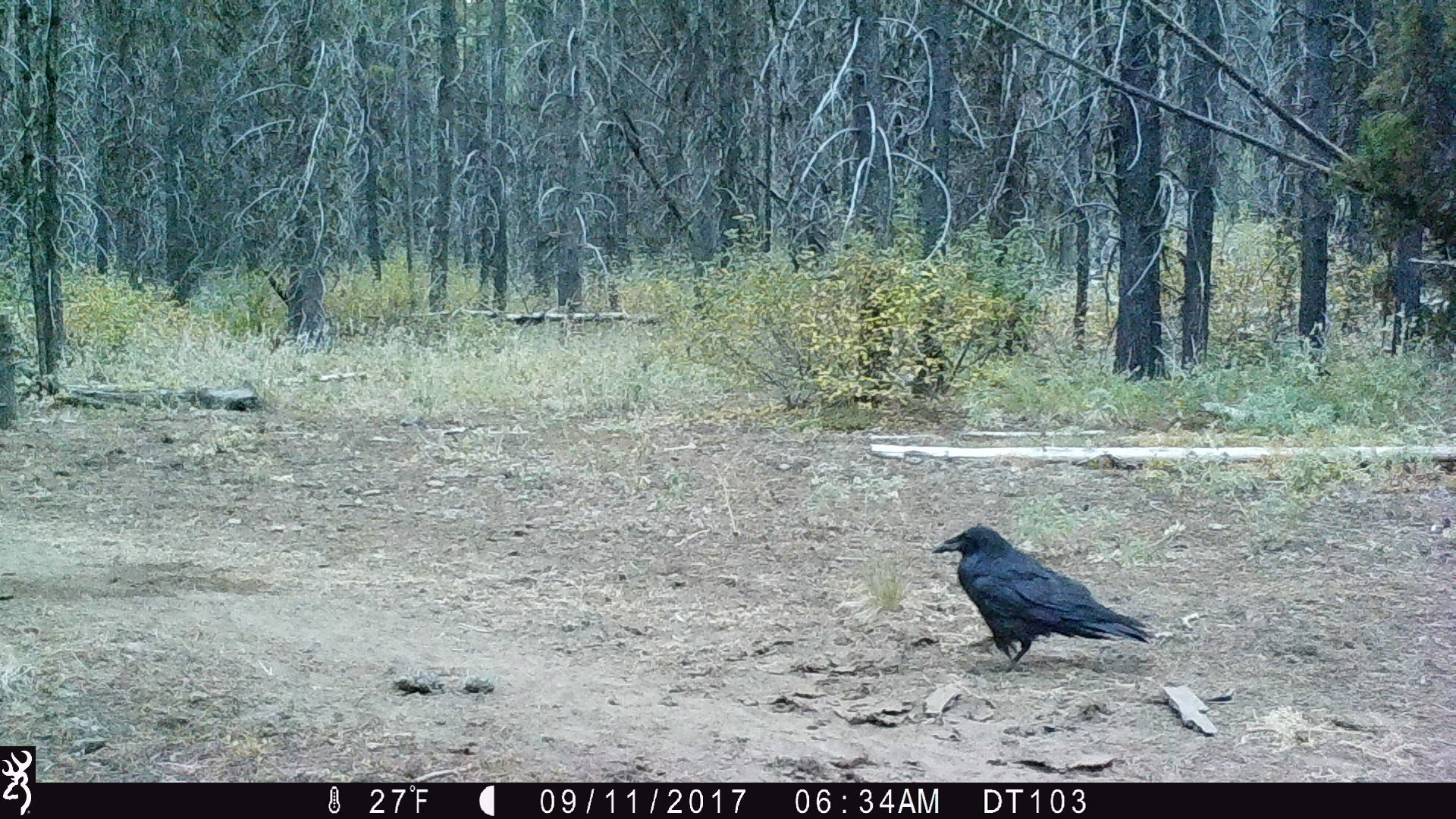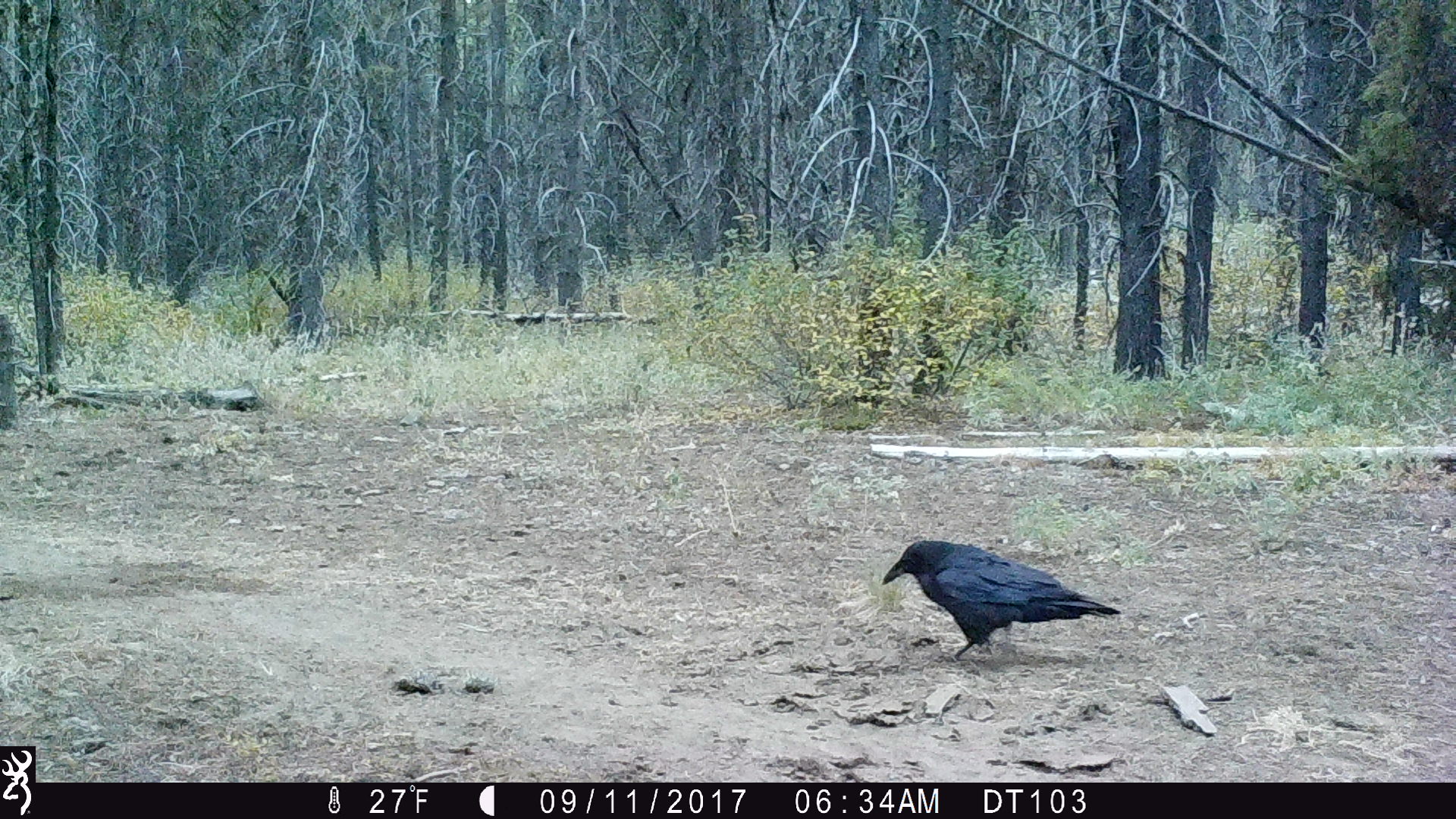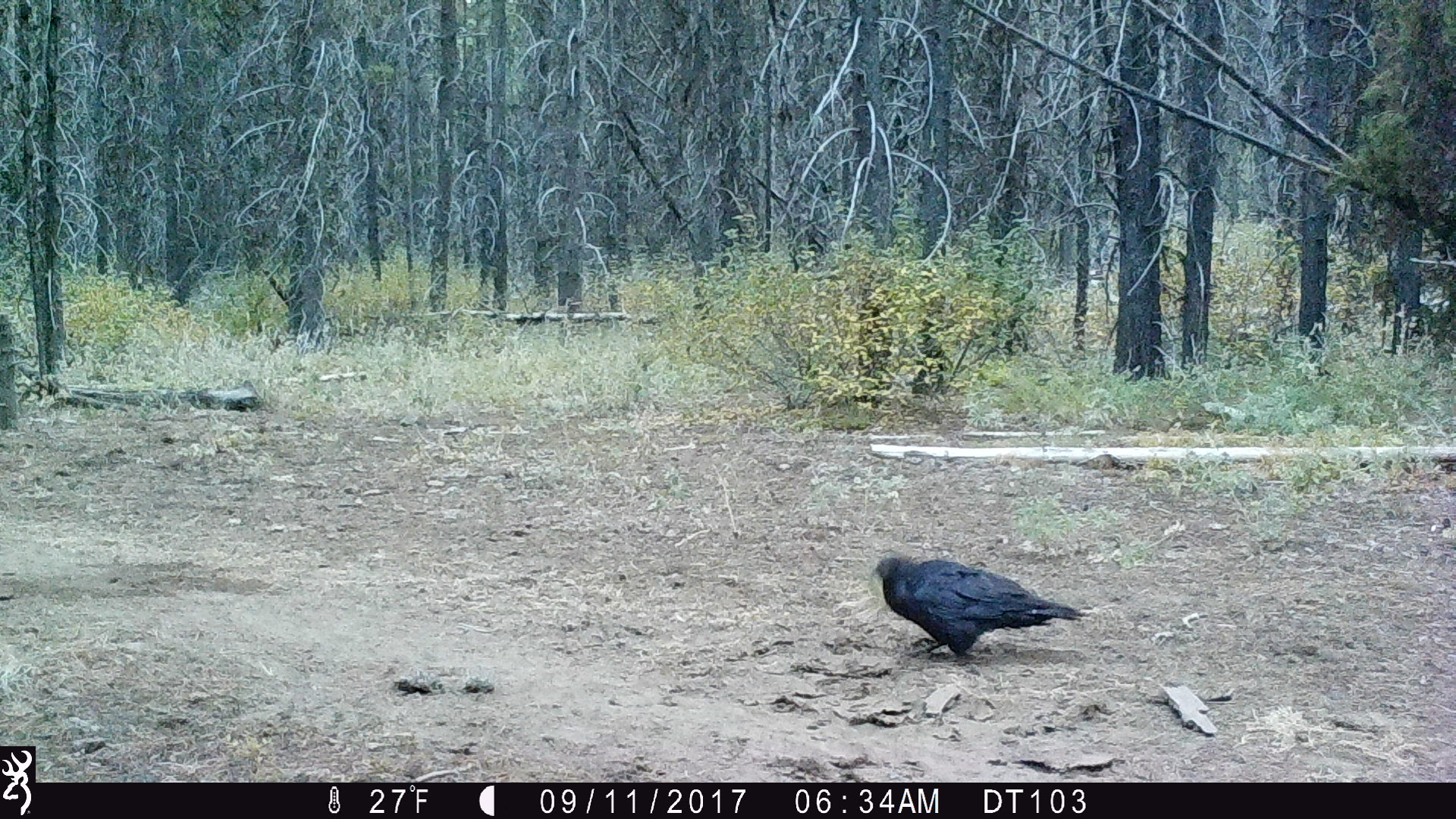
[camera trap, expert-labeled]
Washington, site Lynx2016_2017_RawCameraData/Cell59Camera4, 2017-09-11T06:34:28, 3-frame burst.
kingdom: Animalia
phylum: Chordata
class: Aves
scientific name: Aves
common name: birds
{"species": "Aves (birds)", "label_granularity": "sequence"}